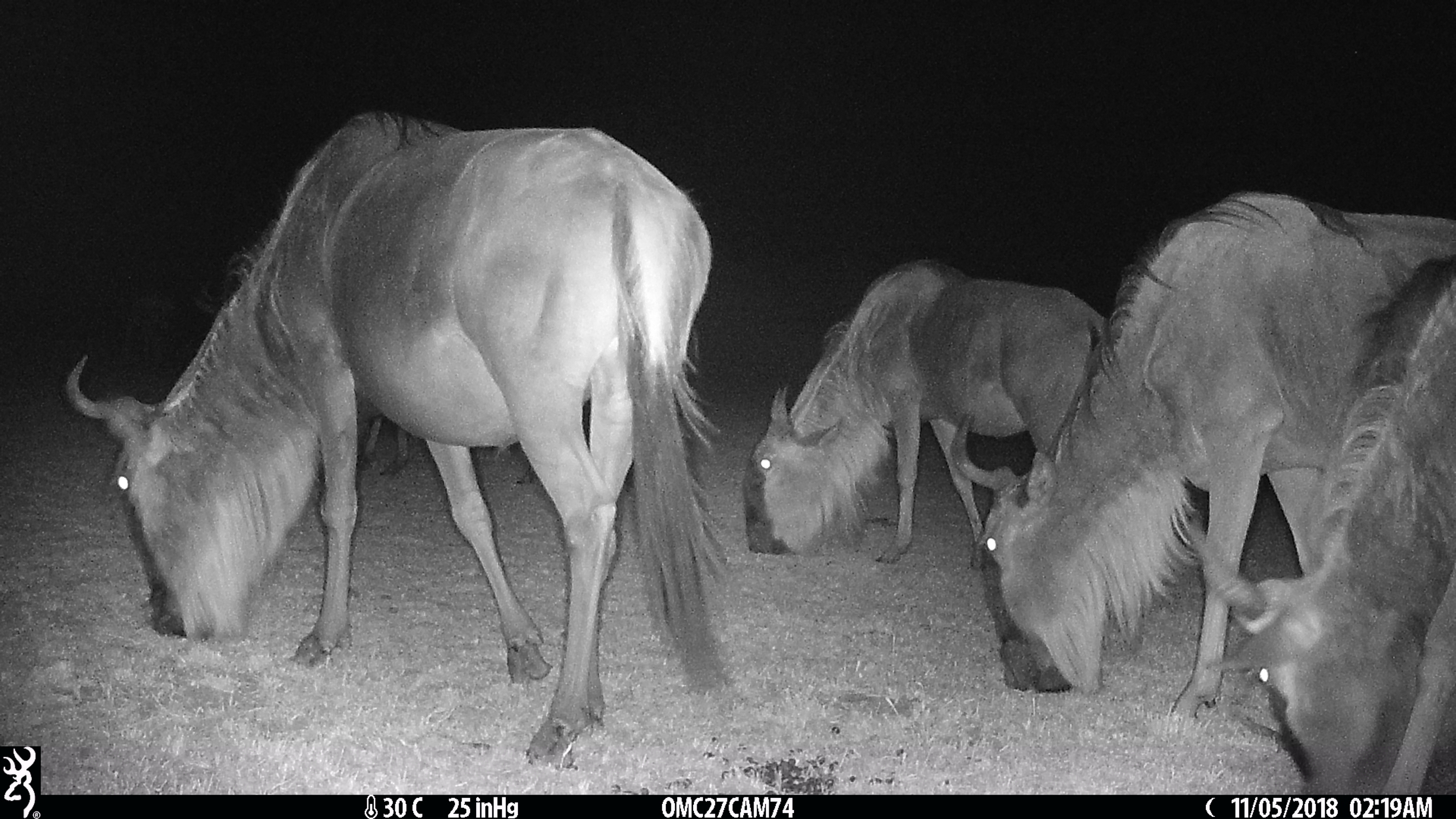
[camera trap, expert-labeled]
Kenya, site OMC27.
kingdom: Animalia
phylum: Chordata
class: Mammalia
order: Artiodactyla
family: Bovidae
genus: Connochaetes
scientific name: Connochaetes taurinus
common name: blue wildebeest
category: wildebeest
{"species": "wildebeest (blue wildebeest) (Connochaetes taurinus)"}